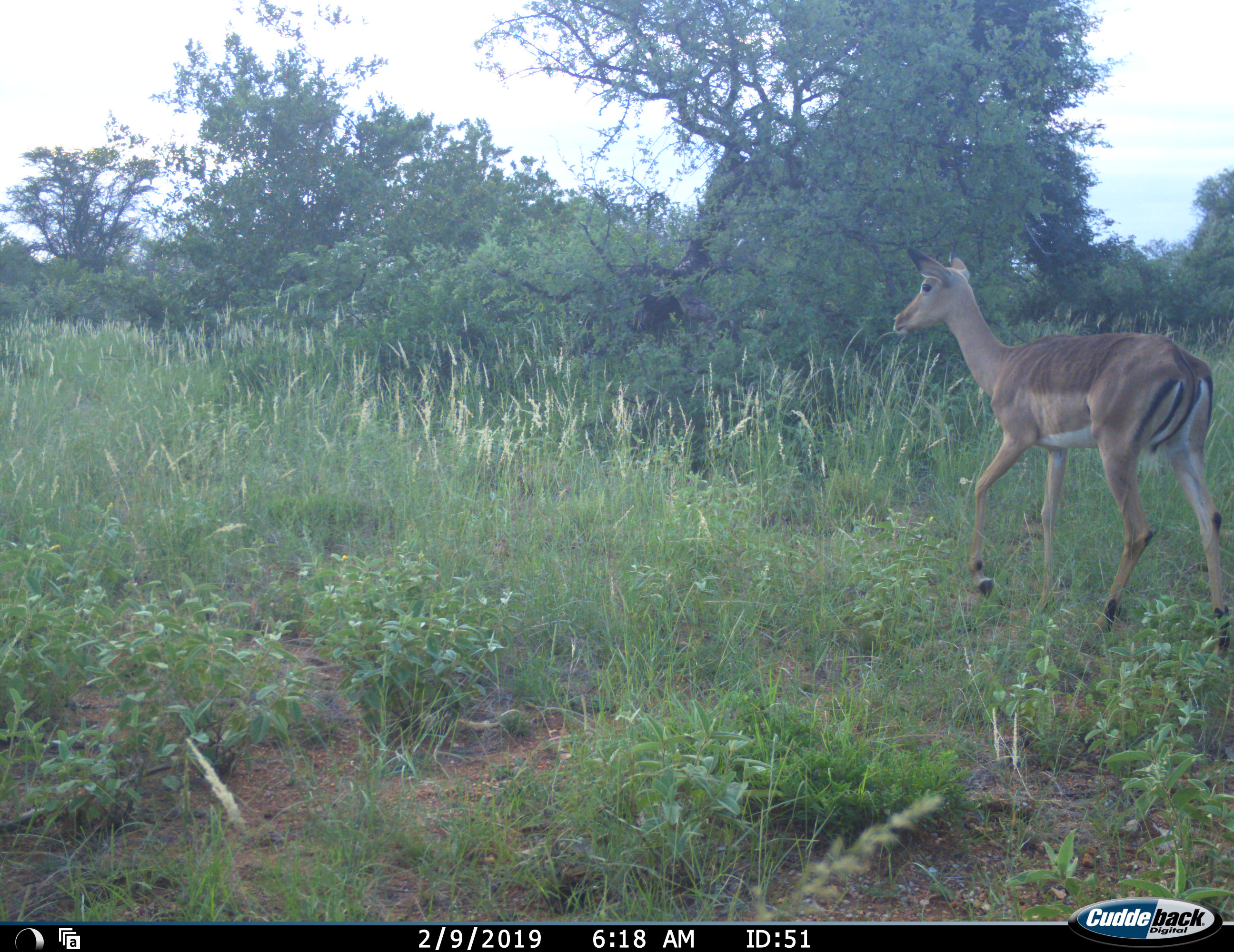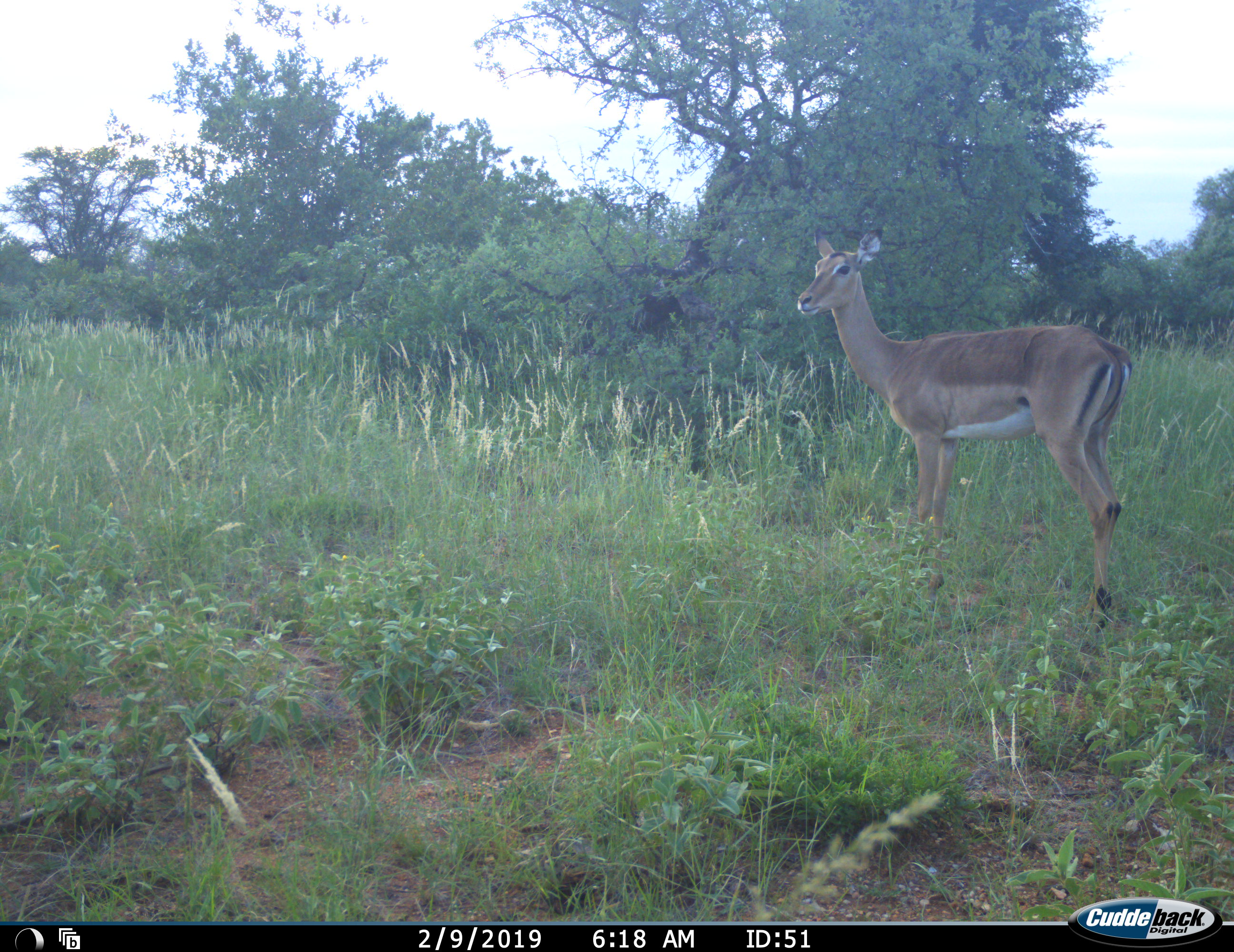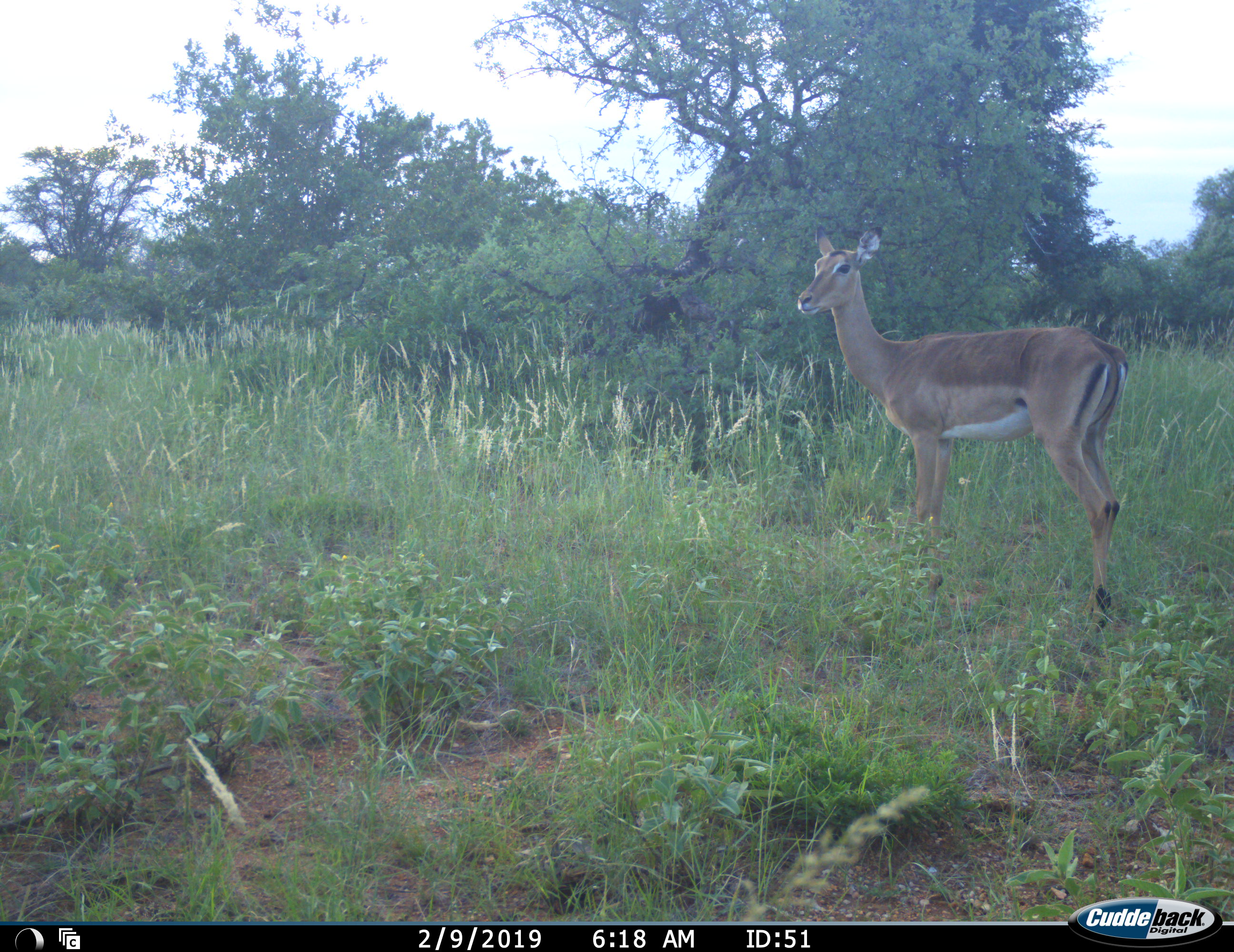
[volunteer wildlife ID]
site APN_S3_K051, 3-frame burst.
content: unidentified animal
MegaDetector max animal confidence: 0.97